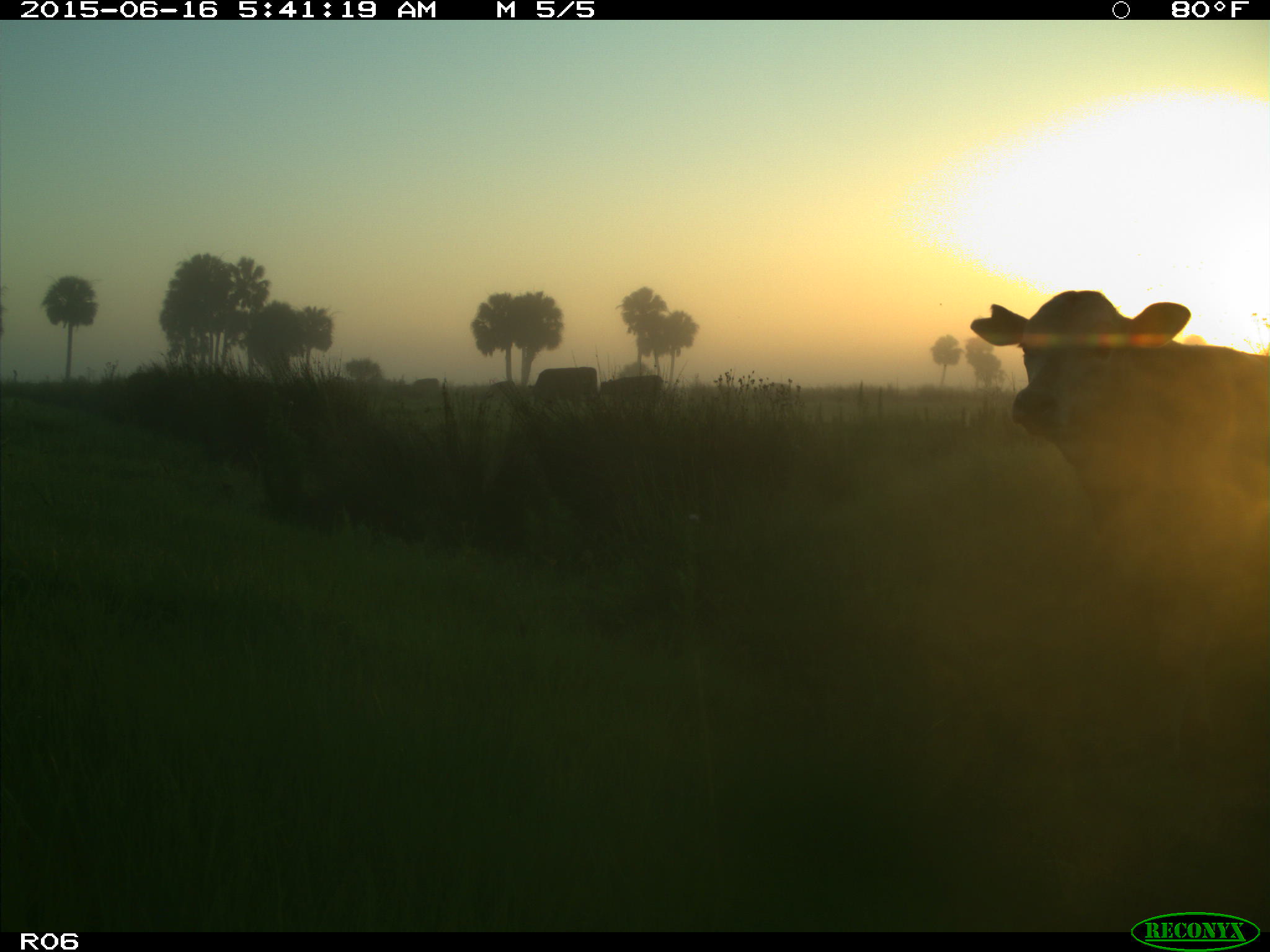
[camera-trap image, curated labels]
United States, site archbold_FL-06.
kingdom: Animalia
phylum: Chordata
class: Mammalia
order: Artiodactyla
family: Bovidae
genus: Bos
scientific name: Bos taurus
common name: domestic cow